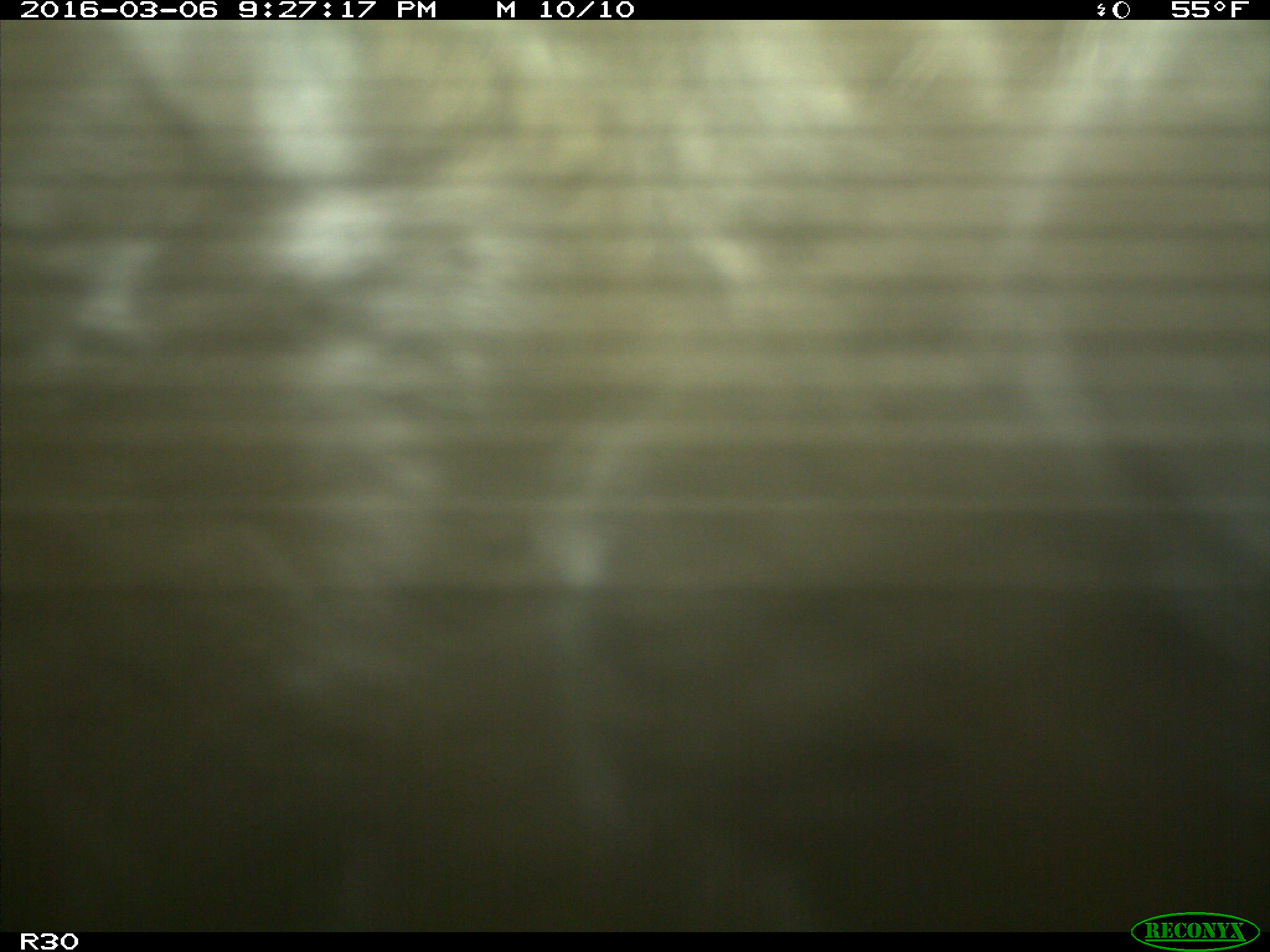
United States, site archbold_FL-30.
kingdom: Animalia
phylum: Chordata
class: Mammalia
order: Artiodactyla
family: Bovidae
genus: Bos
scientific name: Bos taurus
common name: domestic cow